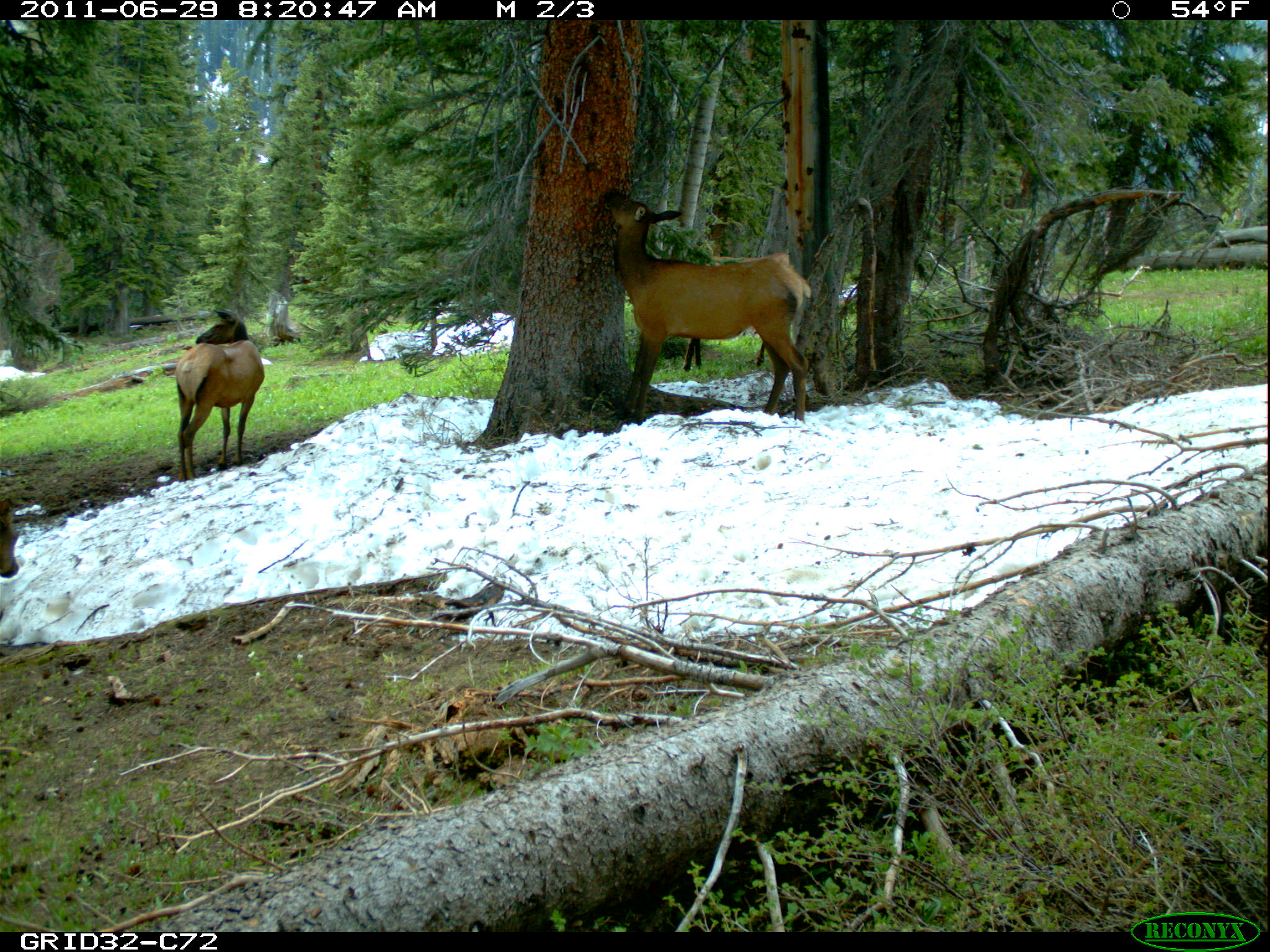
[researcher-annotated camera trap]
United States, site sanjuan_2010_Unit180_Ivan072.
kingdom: Animalia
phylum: Chordata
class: Mammalia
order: Artiodactyla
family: Cervidae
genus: Cervus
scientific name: Cervus elaphus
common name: red deer